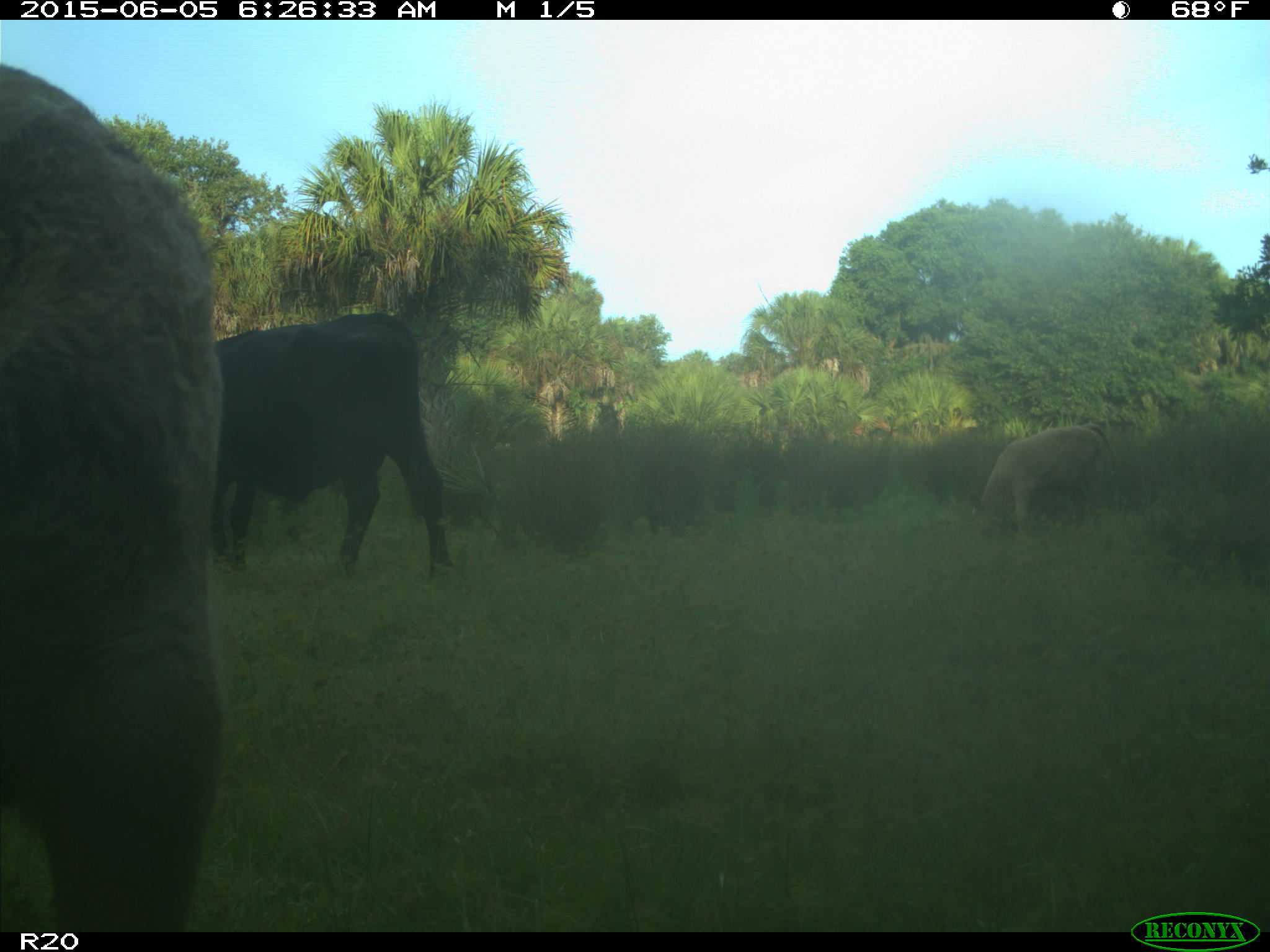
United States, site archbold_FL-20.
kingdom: Animalia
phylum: Chordata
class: Mammalia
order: Artiodactyla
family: Bovidae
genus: Bos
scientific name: Bos taurus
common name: domestic cow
Bos taurus (domestic cow).